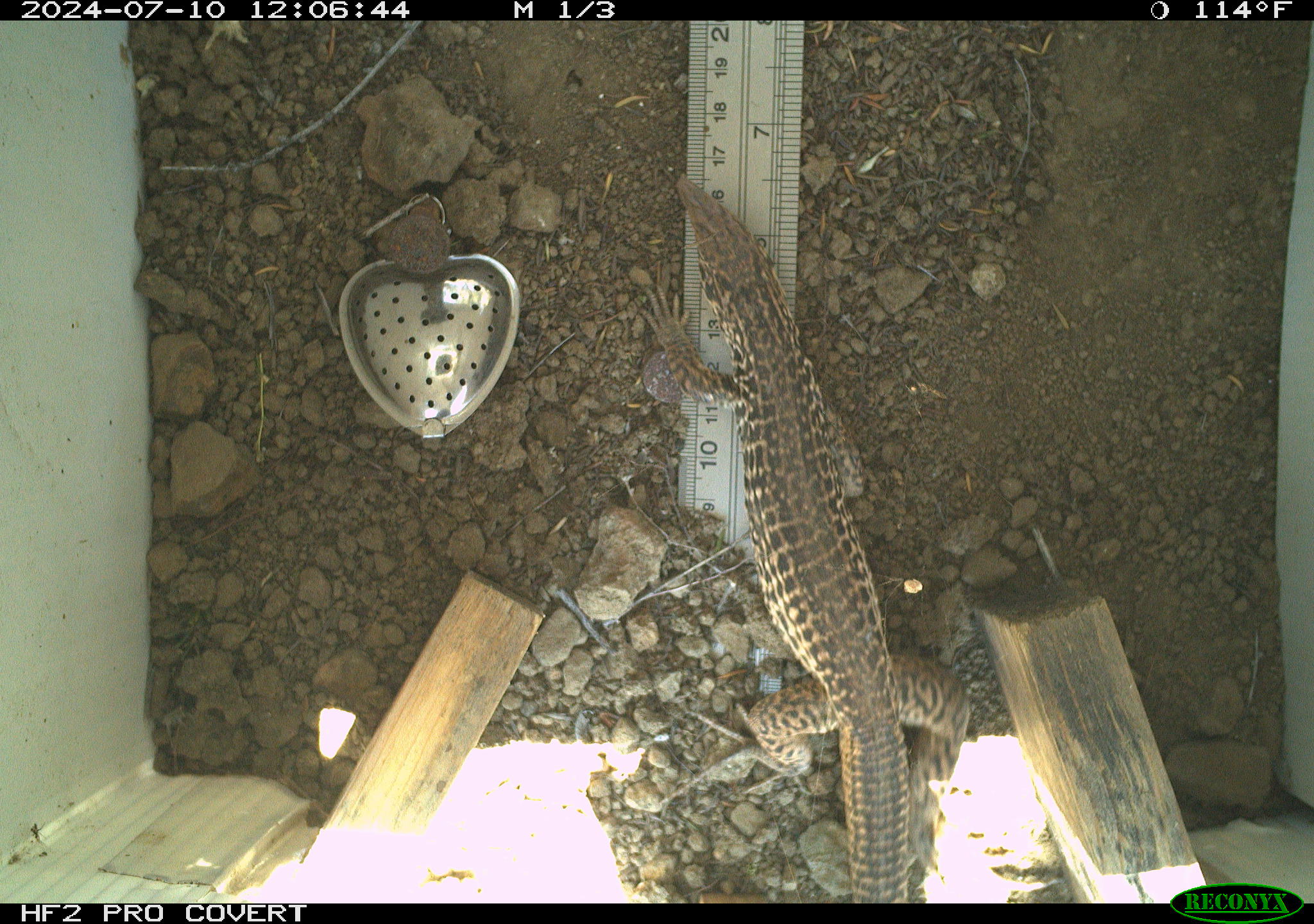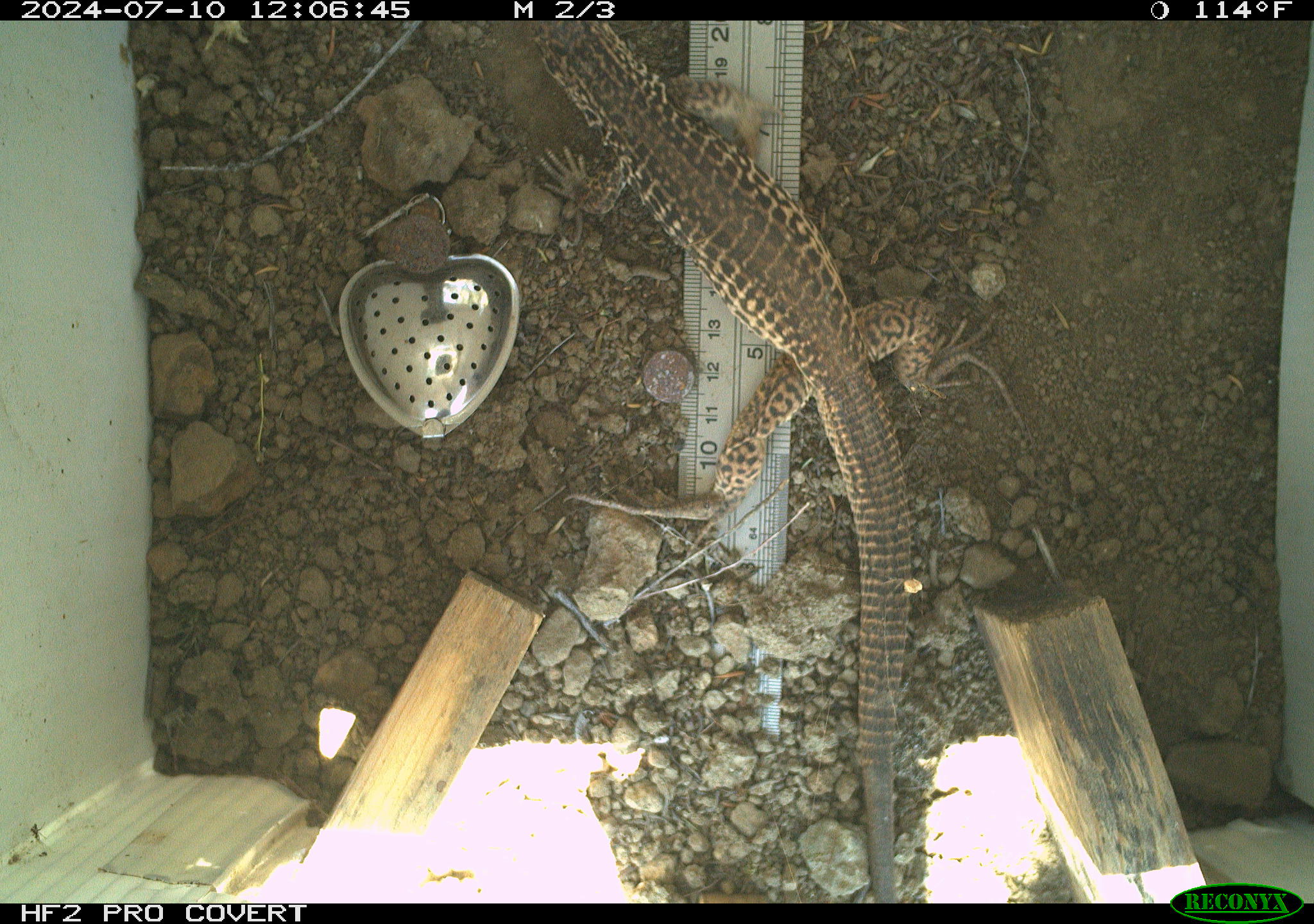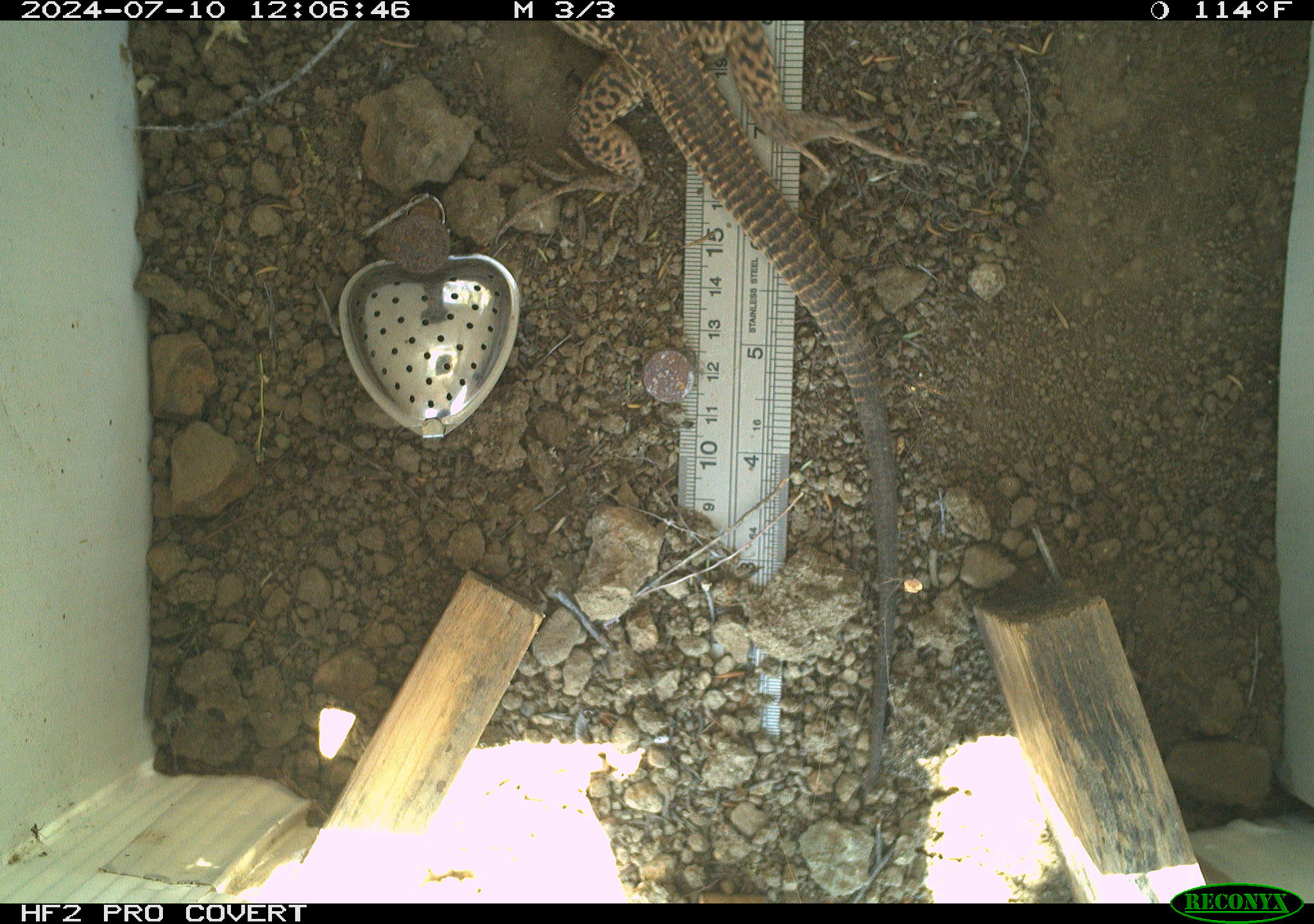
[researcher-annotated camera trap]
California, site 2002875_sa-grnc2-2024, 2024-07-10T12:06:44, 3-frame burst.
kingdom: Animalia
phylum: Chordata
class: Reptilia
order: Squamata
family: Teiidae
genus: Aspidoscelis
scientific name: Aspidoscelis tigris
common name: western whiptail